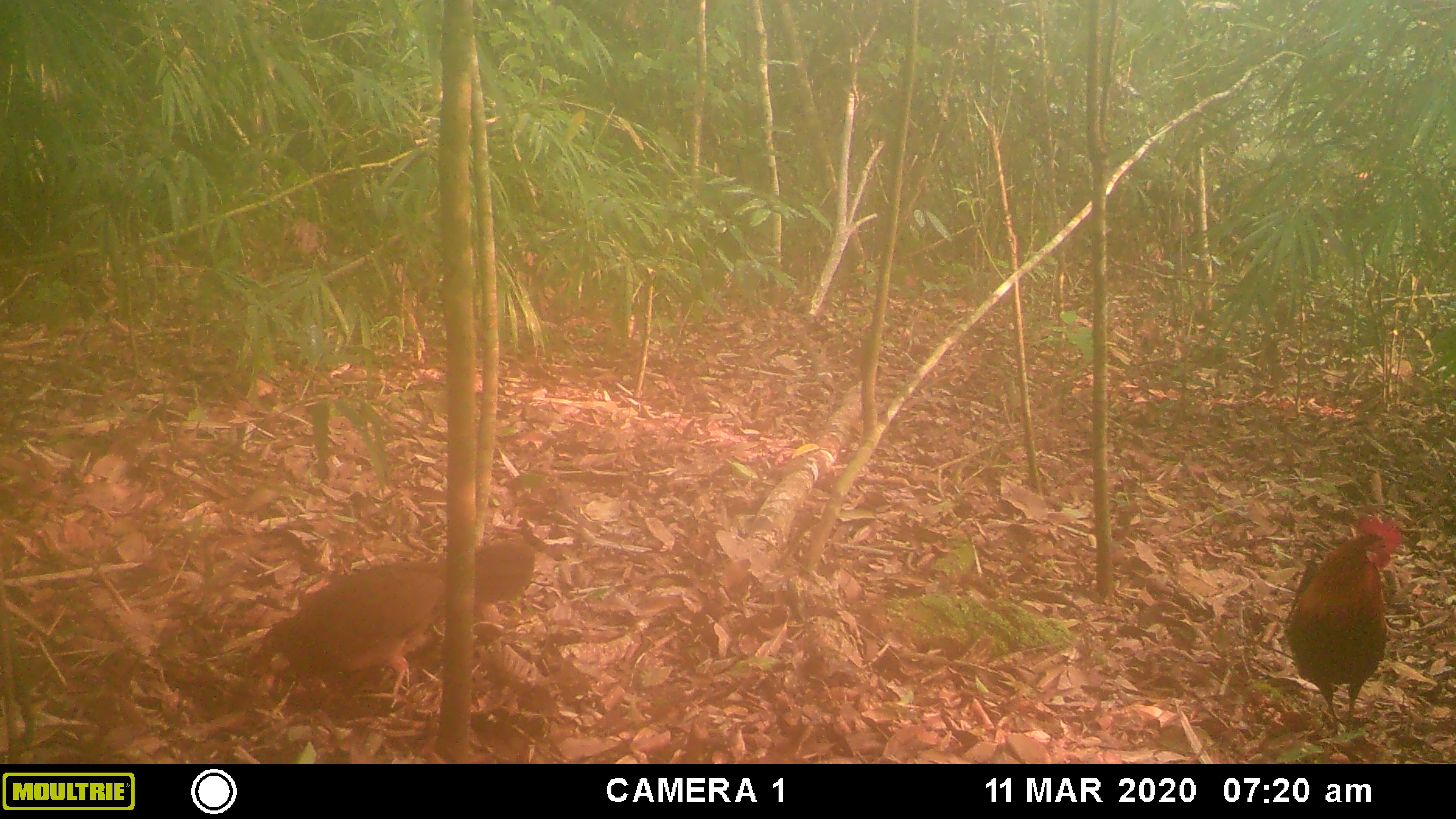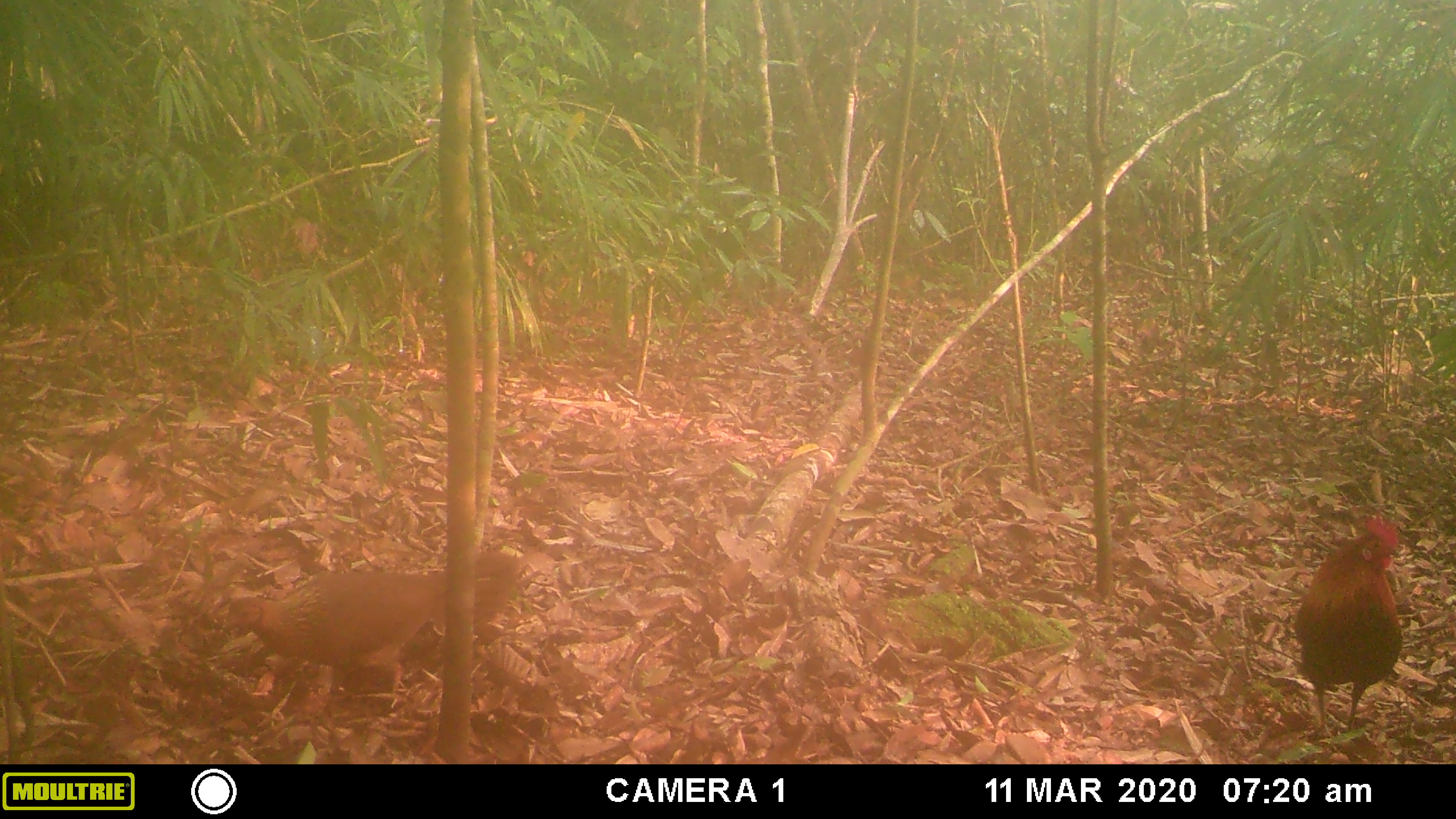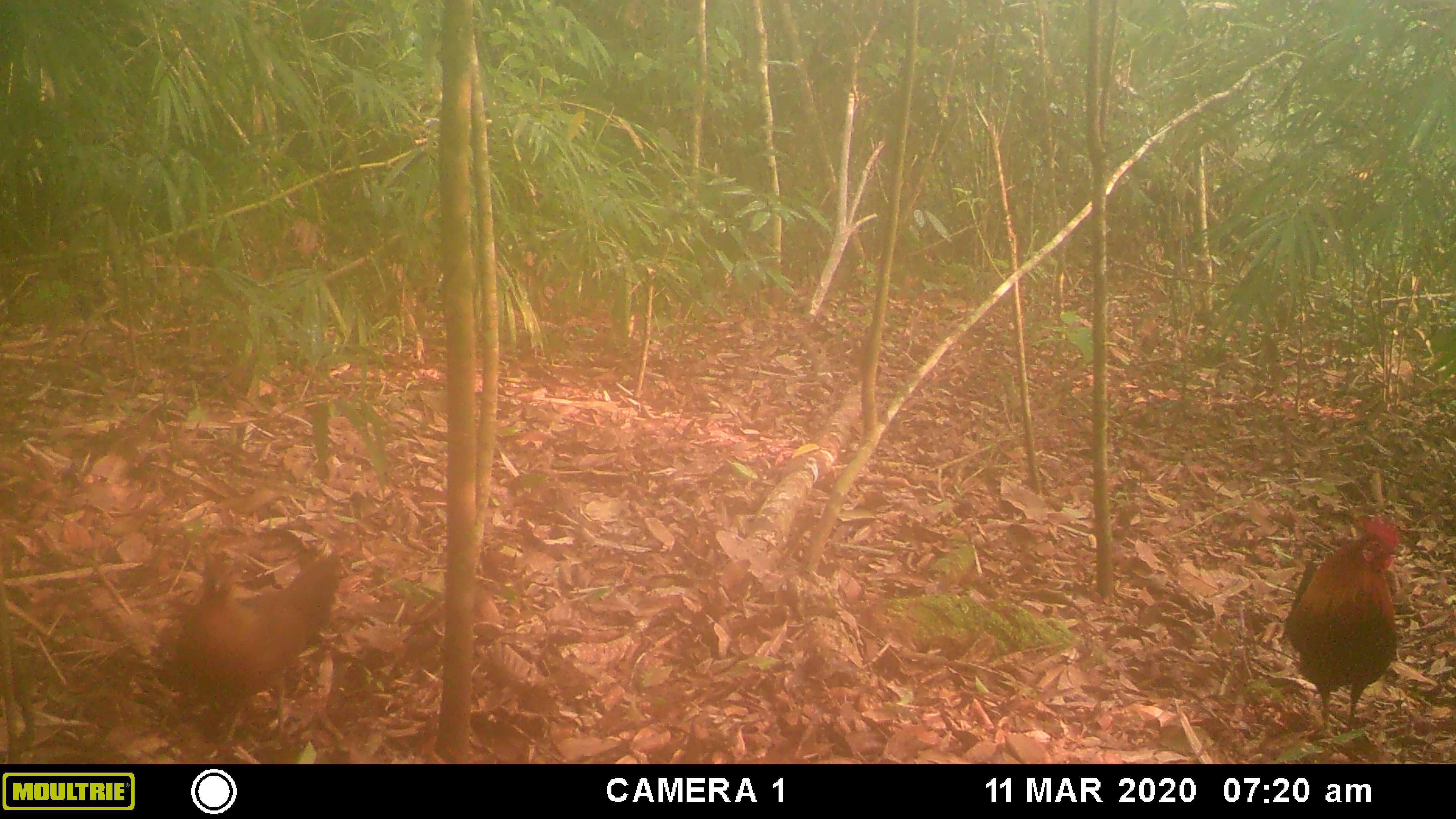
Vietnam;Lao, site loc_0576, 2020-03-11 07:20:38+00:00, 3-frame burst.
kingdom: Animalia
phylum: Chordata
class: Aves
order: Galliformes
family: Phasianidae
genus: Gallus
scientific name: Gallus gallus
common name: red junglefowl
Red junglefowl (Gallus gallus). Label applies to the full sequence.